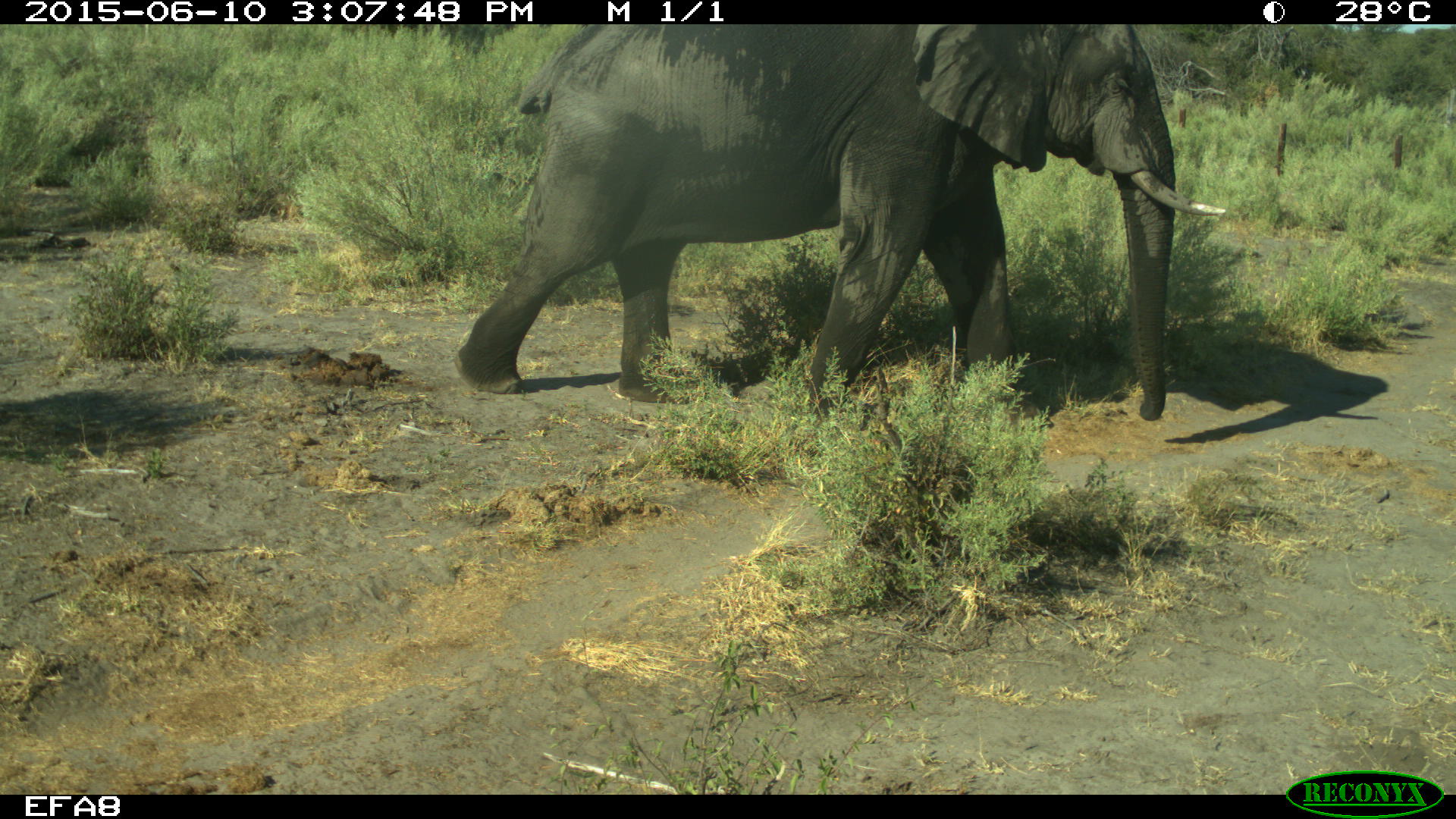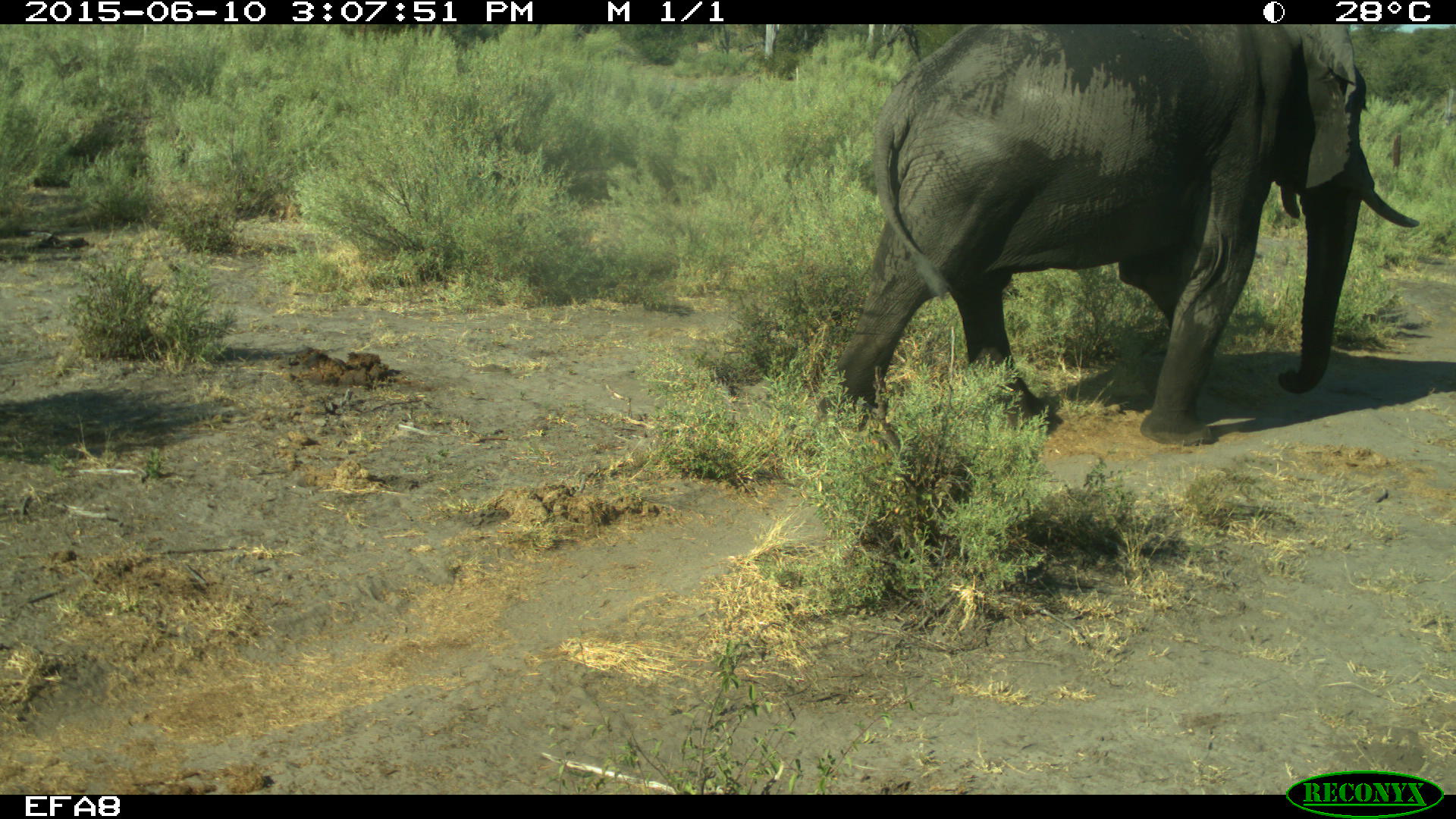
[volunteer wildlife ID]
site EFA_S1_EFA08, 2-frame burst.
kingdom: Animalia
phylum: Chordata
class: Mammalia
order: Proboscidea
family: Elephantidae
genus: Loxodonta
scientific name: Loxodonta africana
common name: african bush elephant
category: elephant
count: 1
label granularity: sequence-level